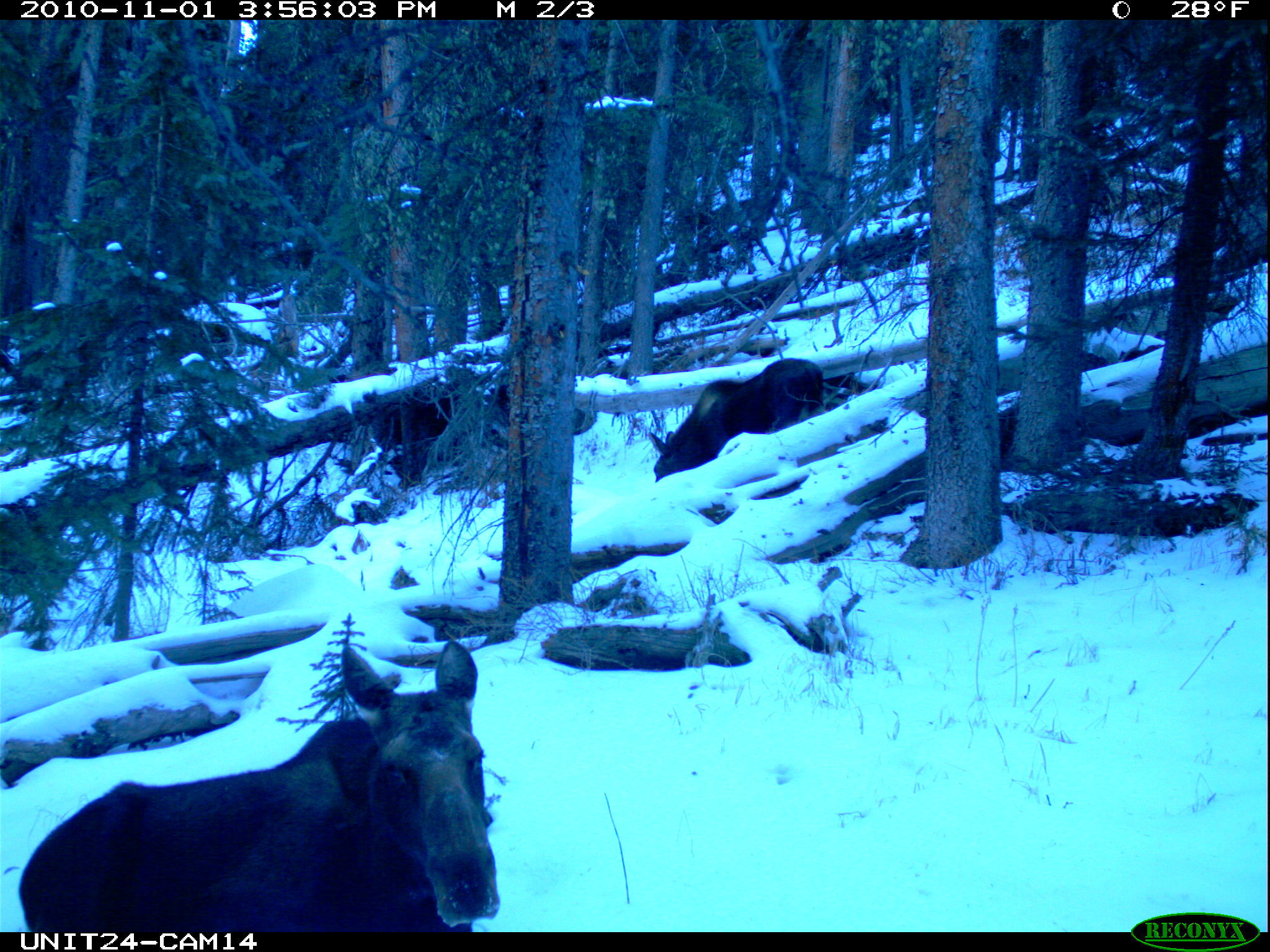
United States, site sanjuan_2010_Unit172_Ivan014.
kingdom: Animalia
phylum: Chordata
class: Mammalia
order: Artiodactyla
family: Cervidae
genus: Alces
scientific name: Alces alces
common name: moose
Alces alces (moose).